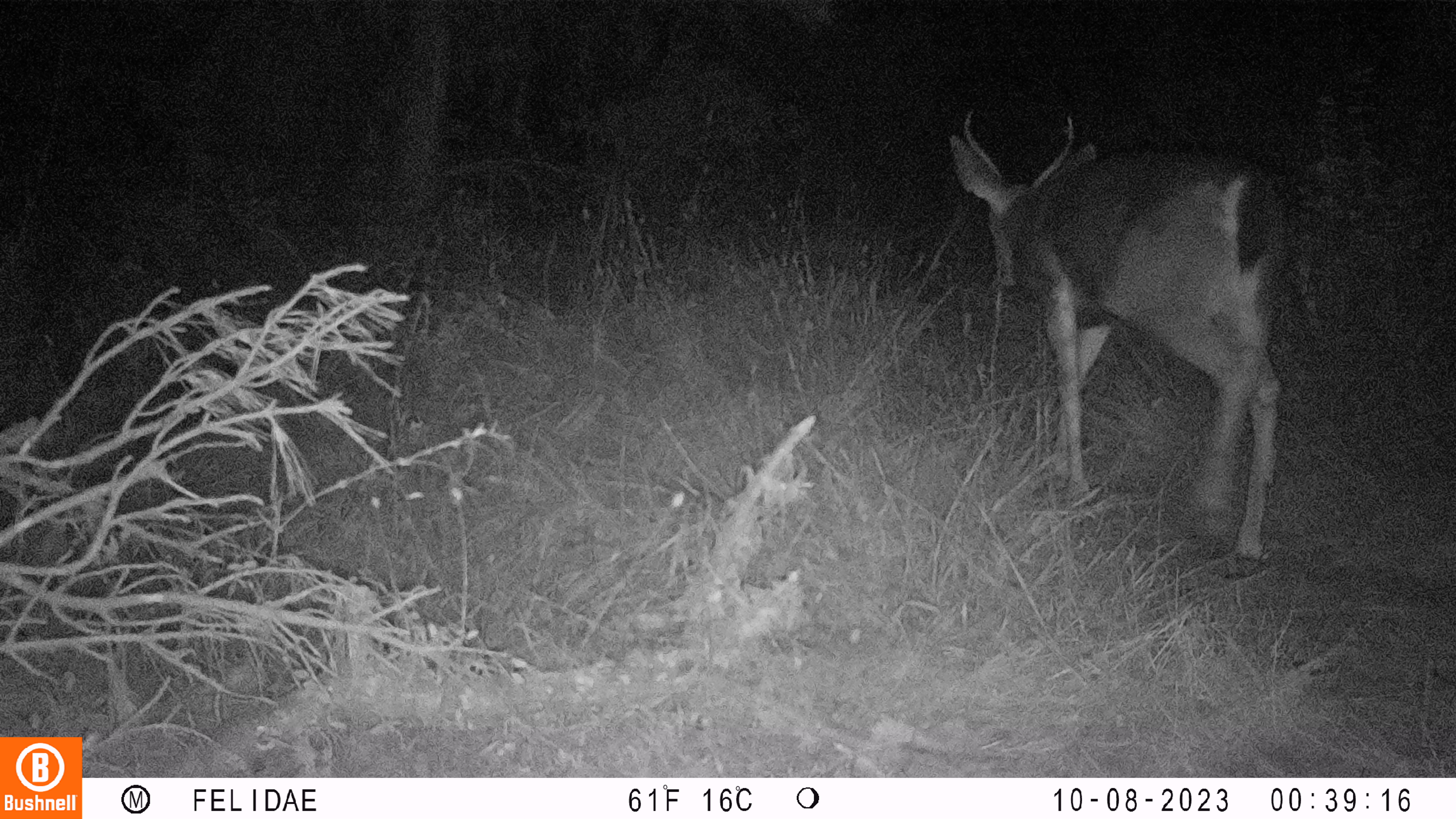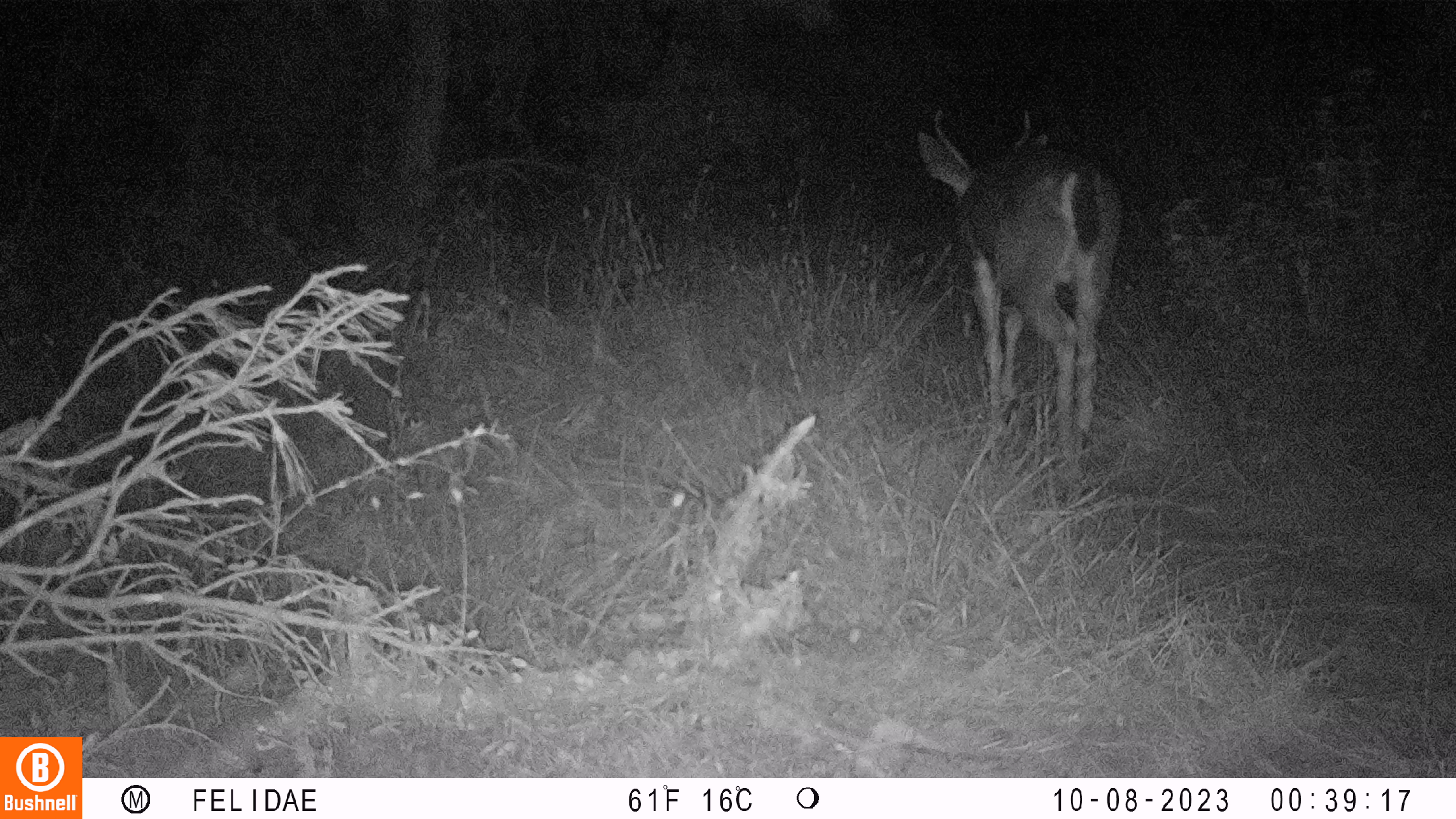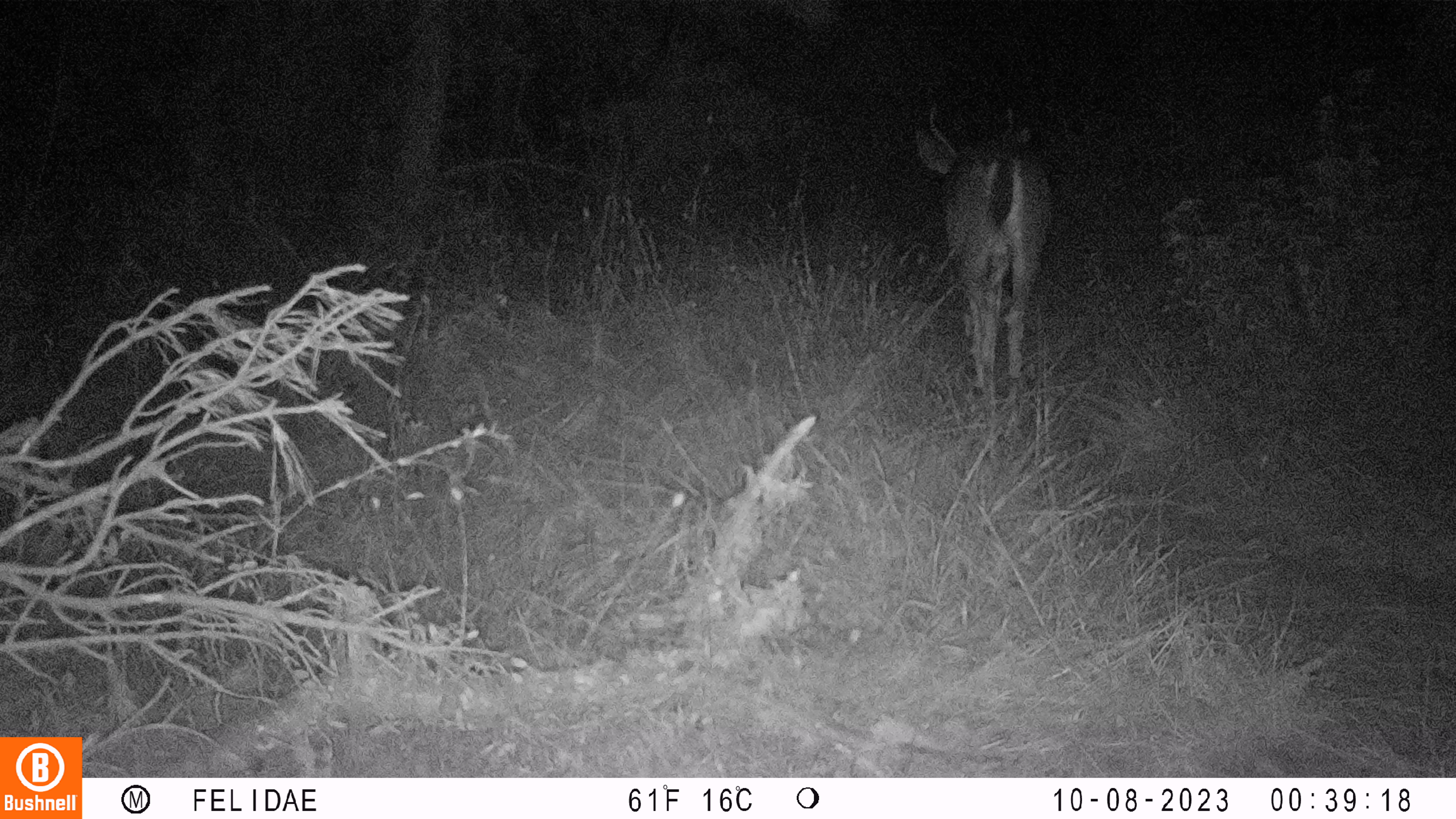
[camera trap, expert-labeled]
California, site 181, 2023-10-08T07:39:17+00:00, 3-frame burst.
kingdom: Animalia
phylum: Chordata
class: Mammalia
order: Artiodactyla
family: Cervidae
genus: Odocoileus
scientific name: Odocoileus hemionus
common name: mule deer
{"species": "mule deer (Odocoileus hemionus)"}